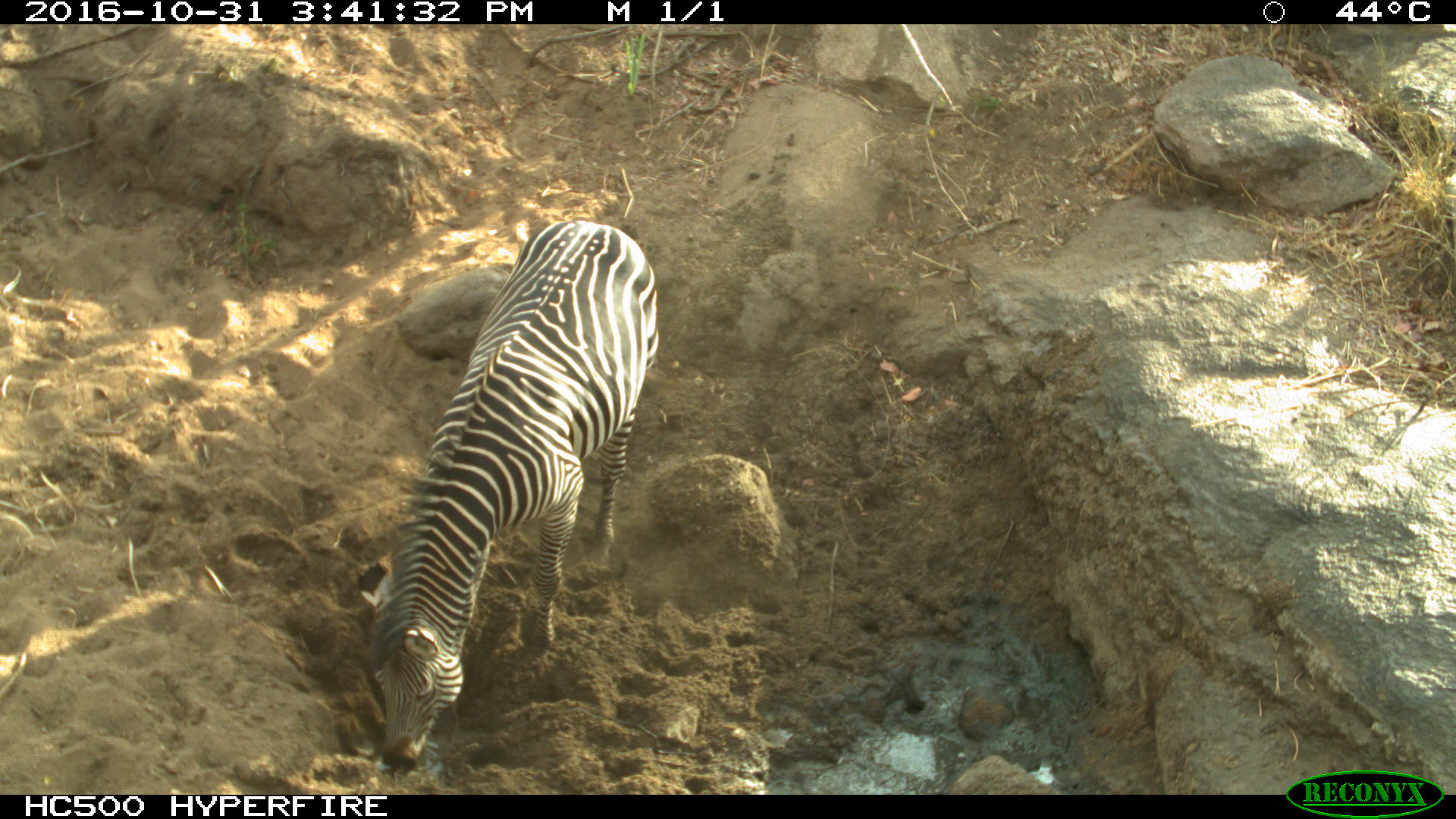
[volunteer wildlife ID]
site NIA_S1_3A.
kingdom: Animalia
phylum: Chordata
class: Mammalia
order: Perissodactyla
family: Equidae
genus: Equus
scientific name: Equus quagga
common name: plains zebra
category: zebraplains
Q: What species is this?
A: Zebraplains (plains zebra) (Equus quagga).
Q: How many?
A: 1.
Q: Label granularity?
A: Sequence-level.